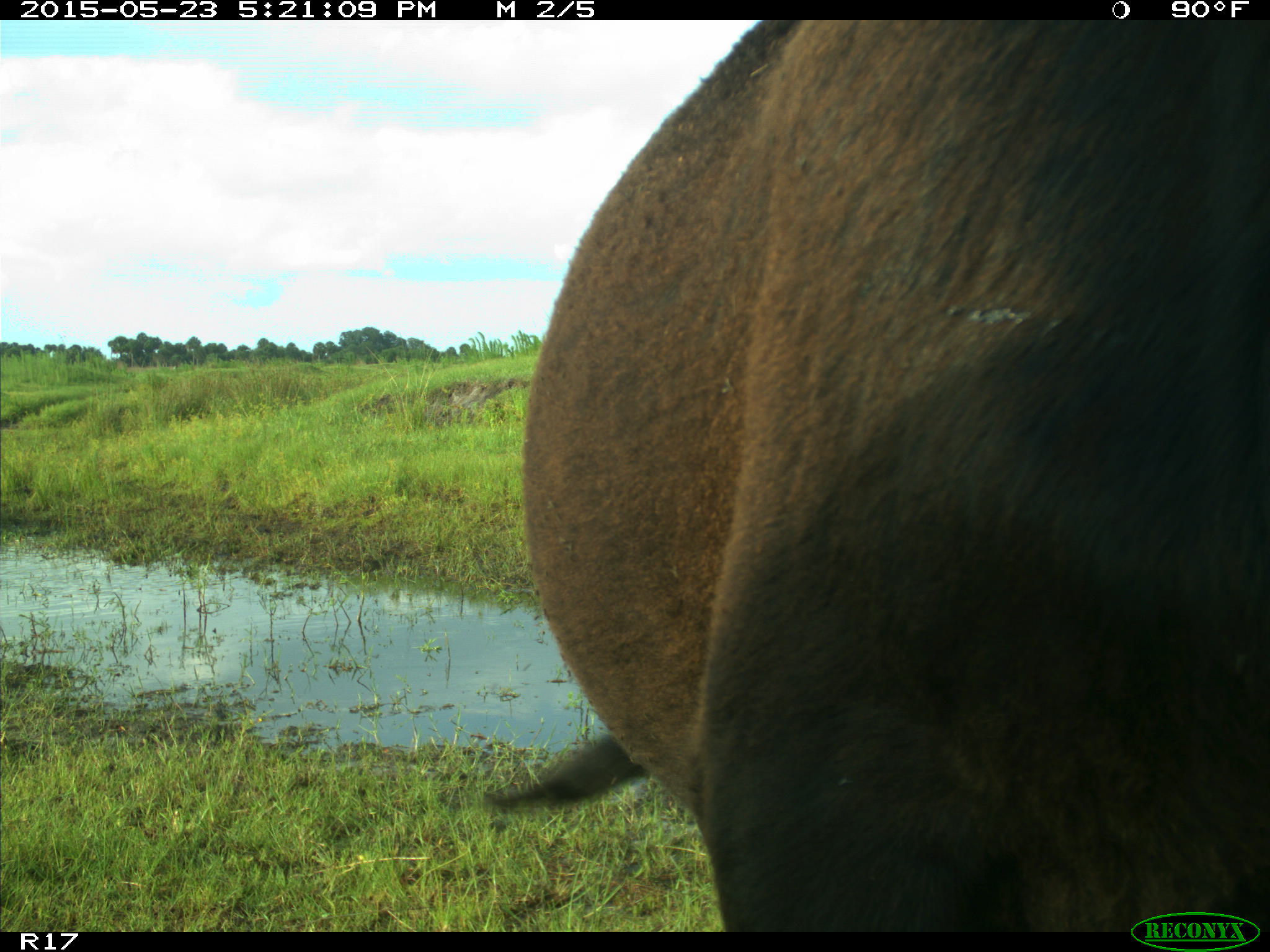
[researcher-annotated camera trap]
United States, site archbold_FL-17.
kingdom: Animalia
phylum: Chordata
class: Mammalia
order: Artiodactyla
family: Bovidae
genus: Bos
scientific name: Bos taurus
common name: domestic cow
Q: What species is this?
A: Bos taurus (domestic cow).